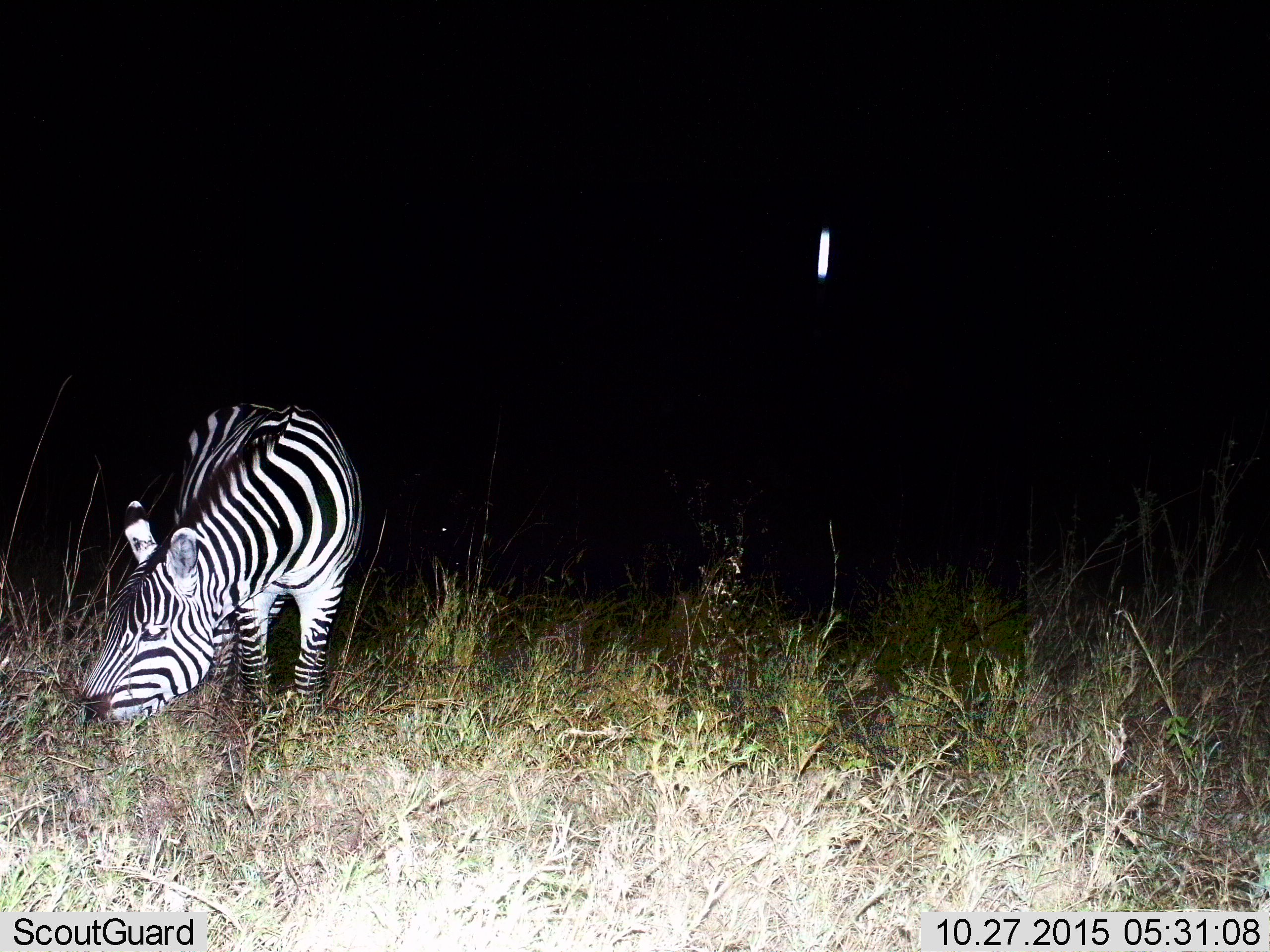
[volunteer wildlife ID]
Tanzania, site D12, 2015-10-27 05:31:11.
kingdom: Animalia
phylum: Chordata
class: Mammalia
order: Perissodactyla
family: Equidae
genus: Equus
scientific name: Equus quagga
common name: plains zebra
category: zebra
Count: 1.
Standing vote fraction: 35%.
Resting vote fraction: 0%.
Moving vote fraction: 0%.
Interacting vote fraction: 0%.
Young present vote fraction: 0%.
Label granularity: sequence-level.